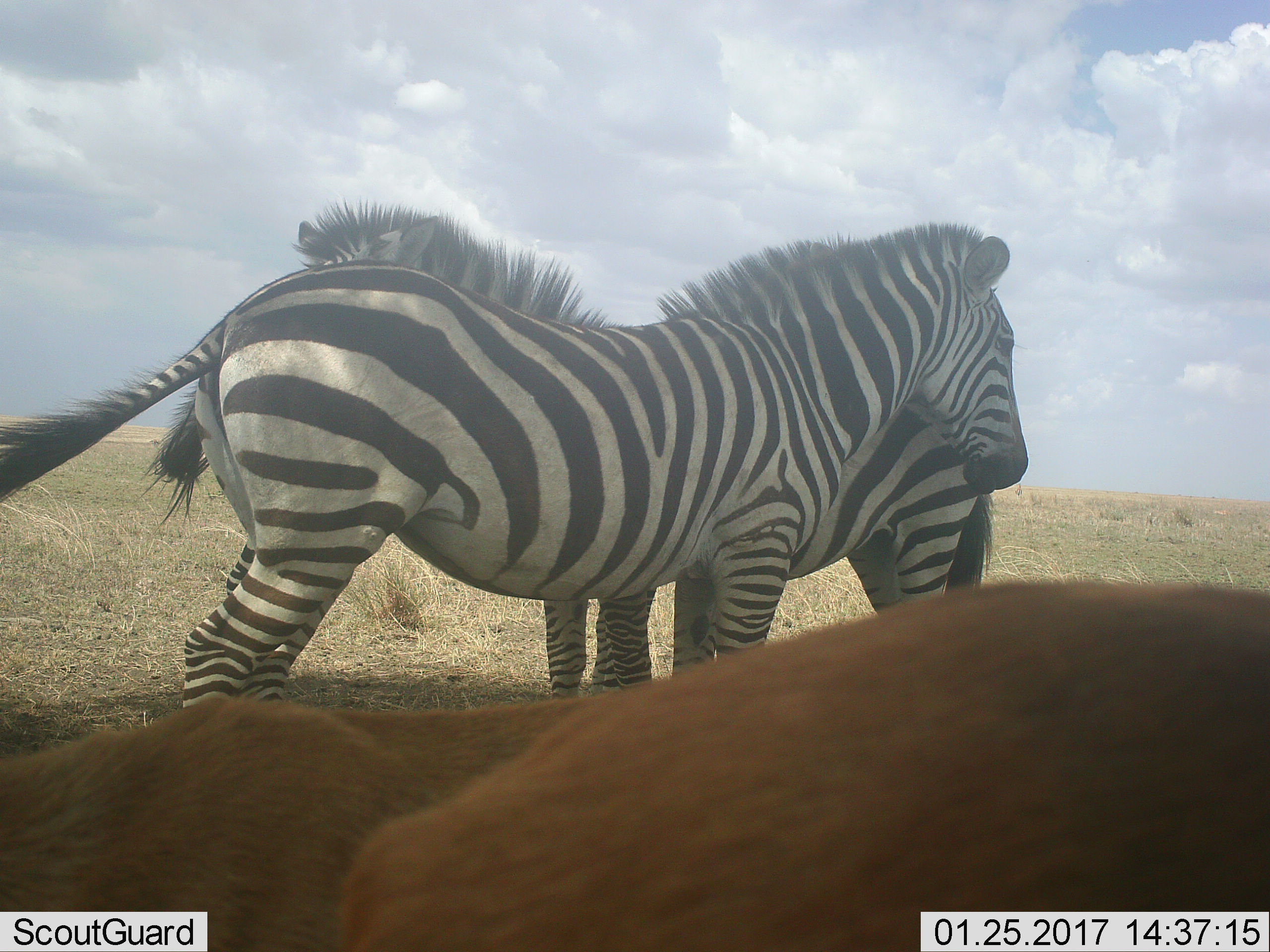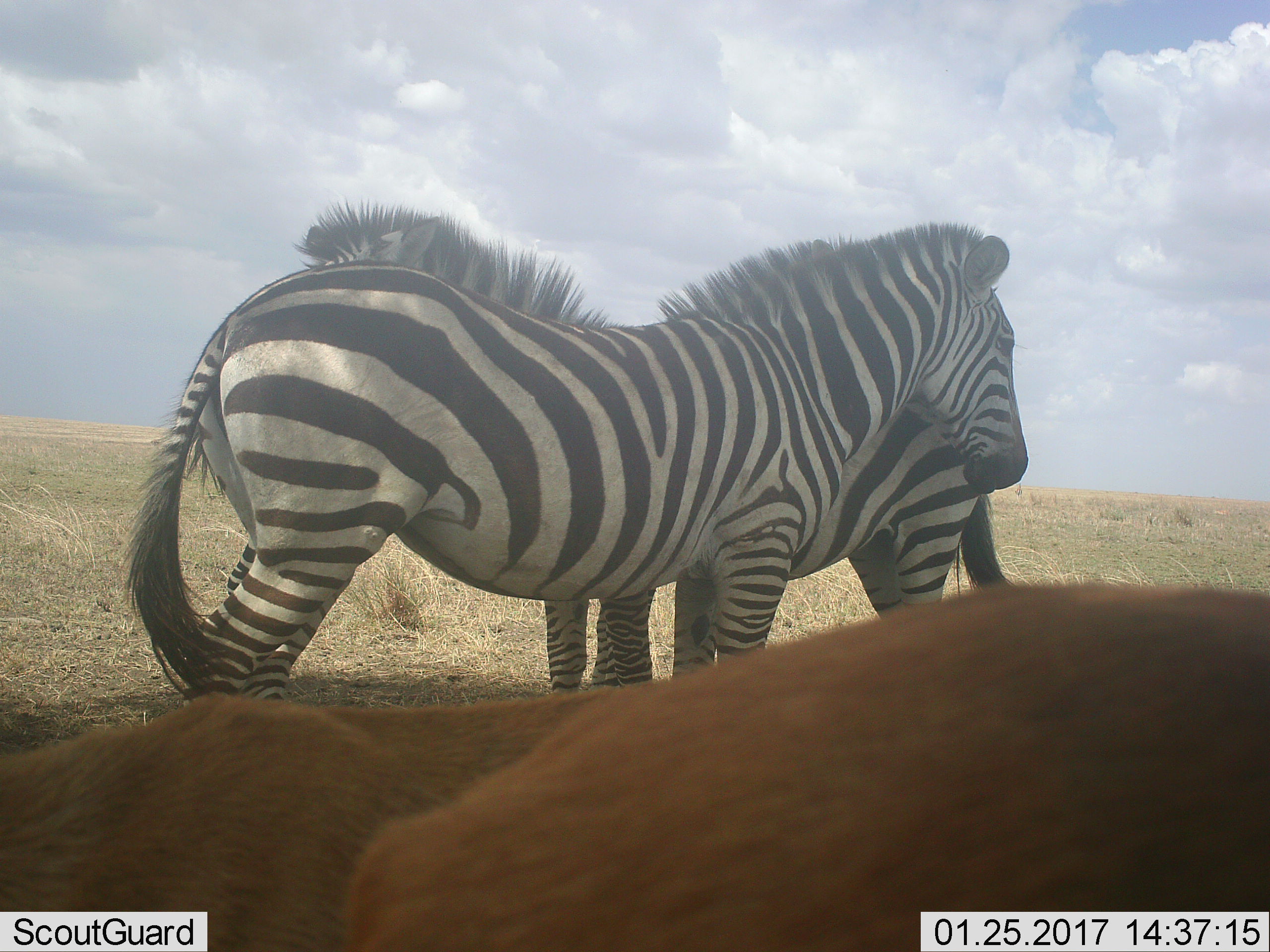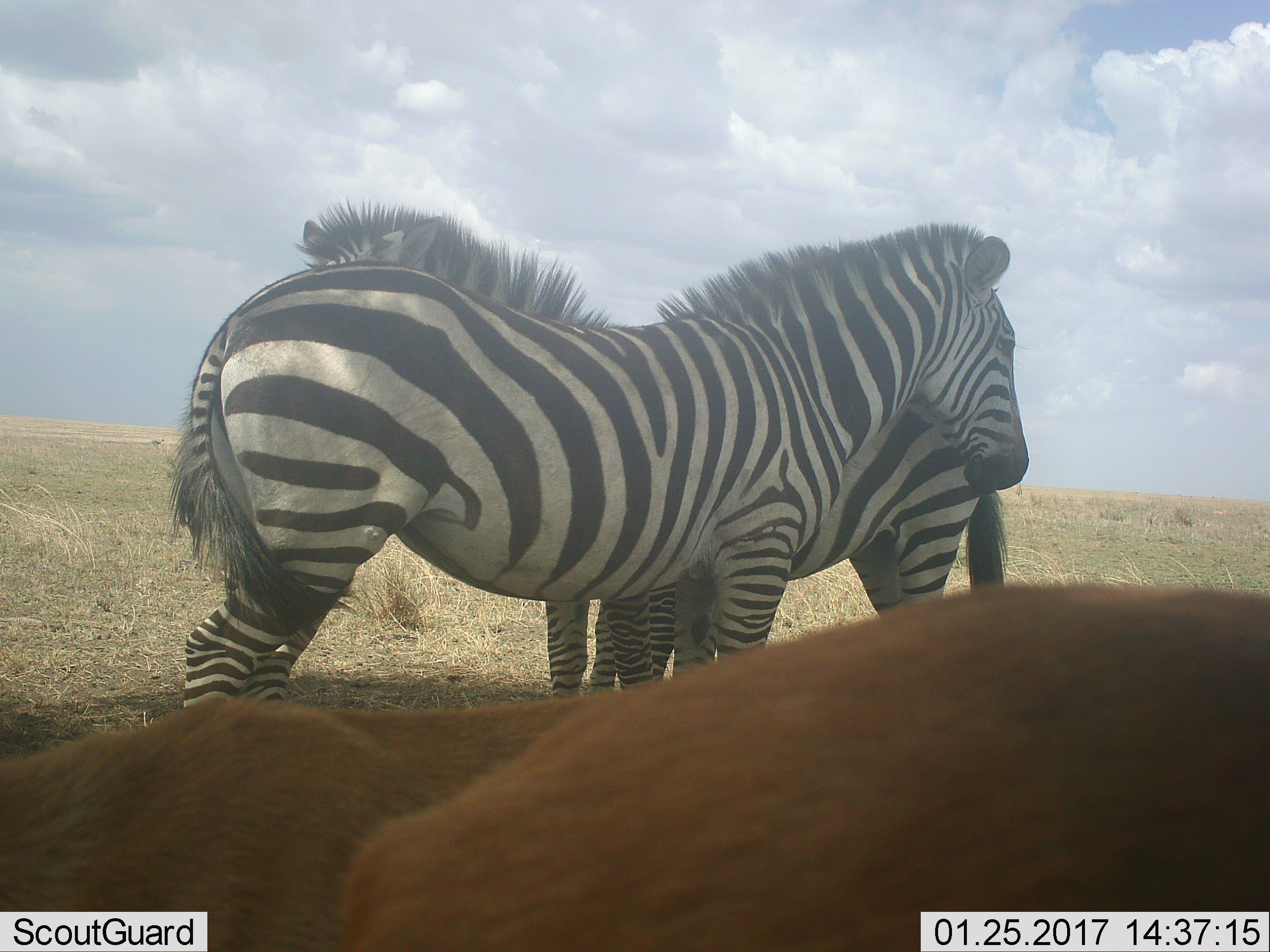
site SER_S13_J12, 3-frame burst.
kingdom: Animalia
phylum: Chordata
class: Mammalia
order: Perissodactyla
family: Equidae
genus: Equus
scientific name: Equus quagga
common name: plains zebra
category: zebraplains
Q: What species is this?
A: Zebraplains (plains zebra) (Equus quagga).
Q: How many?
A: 2.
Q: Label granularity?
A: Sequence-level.